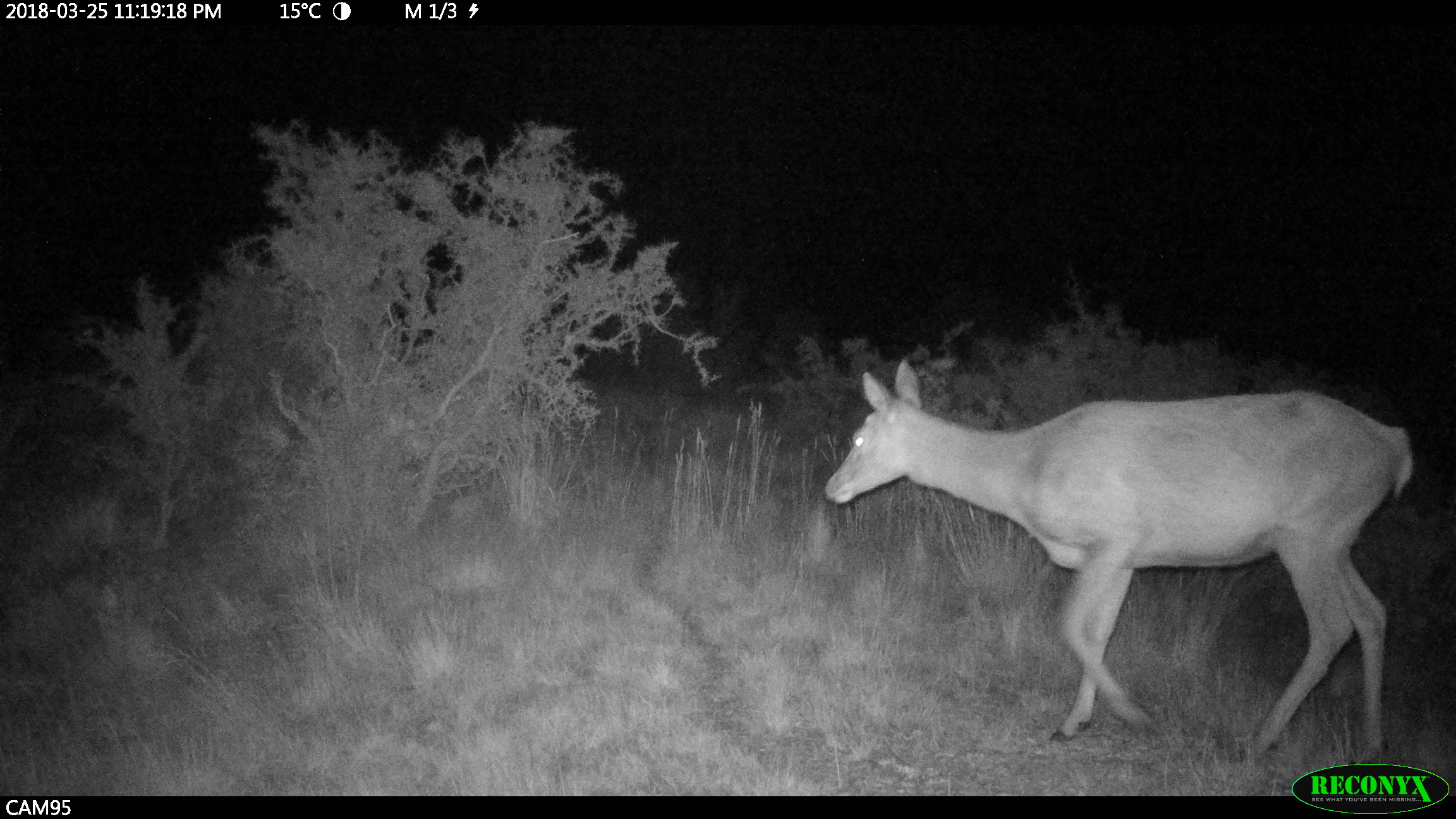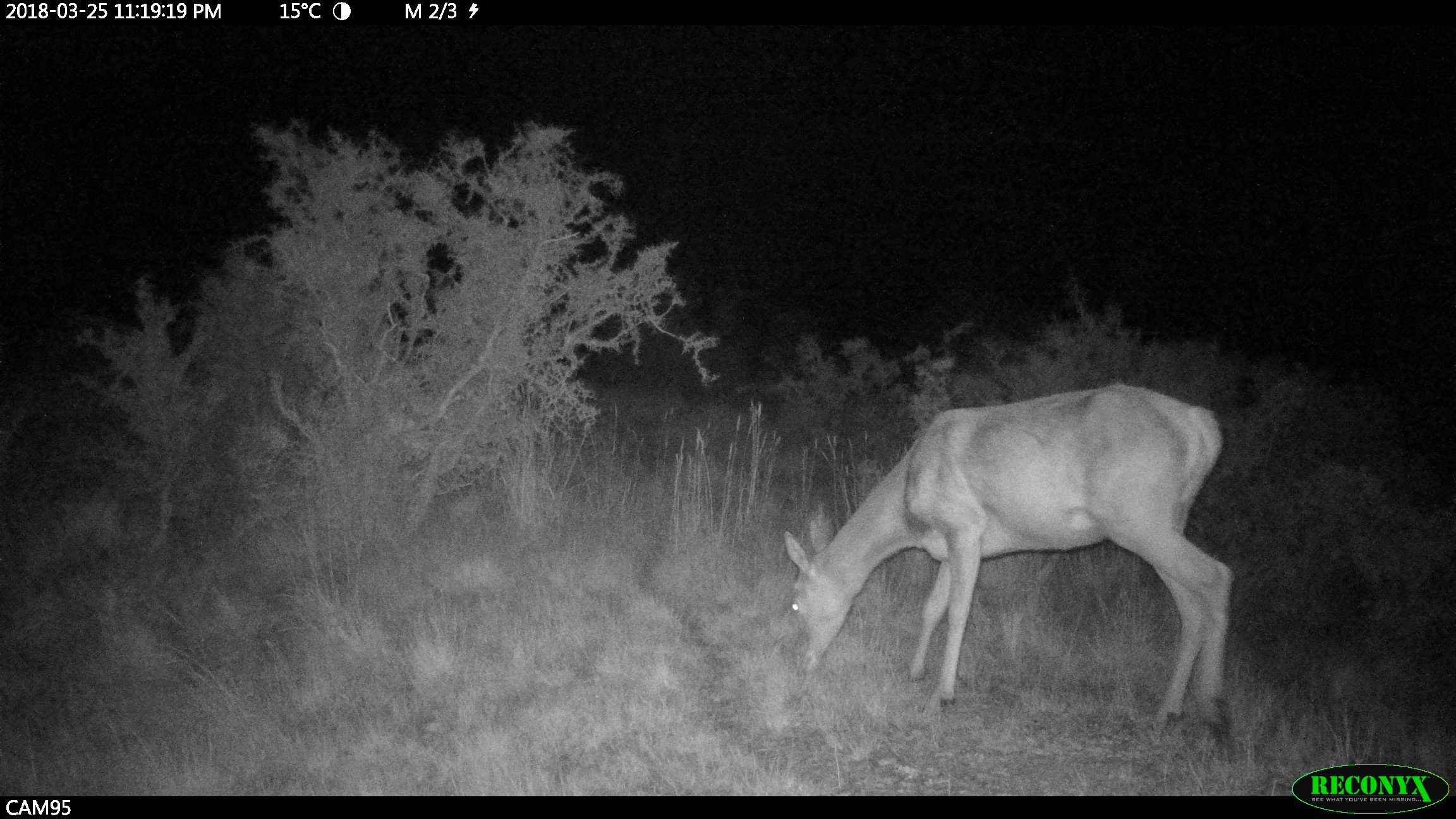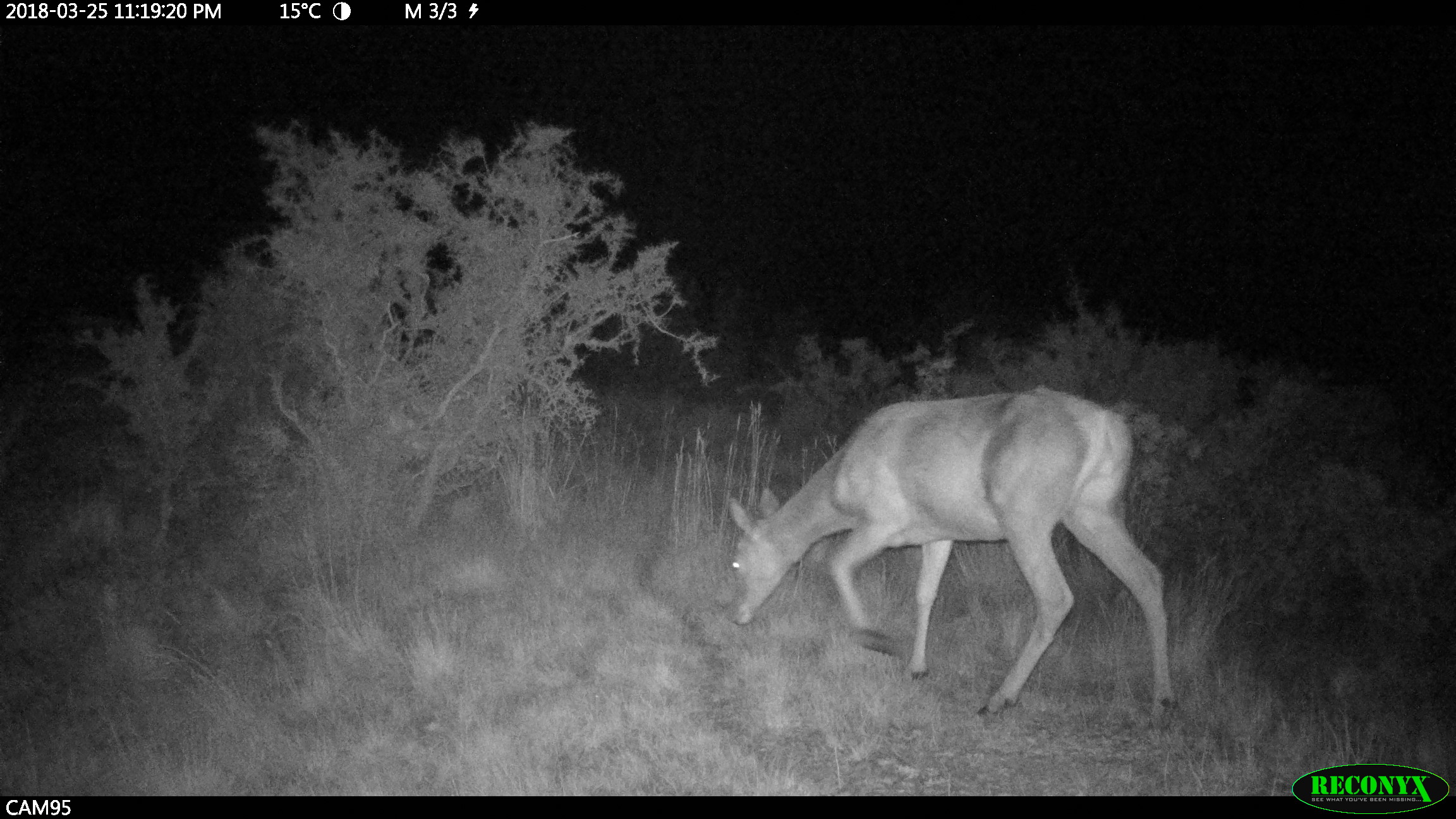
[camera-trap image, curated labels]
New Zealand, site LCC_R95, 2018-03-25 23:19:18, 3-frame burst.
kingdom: Animalia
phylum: Chordata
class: Mammalia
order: Artiodactyla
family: Cervidae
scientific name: Cervidae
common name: deer